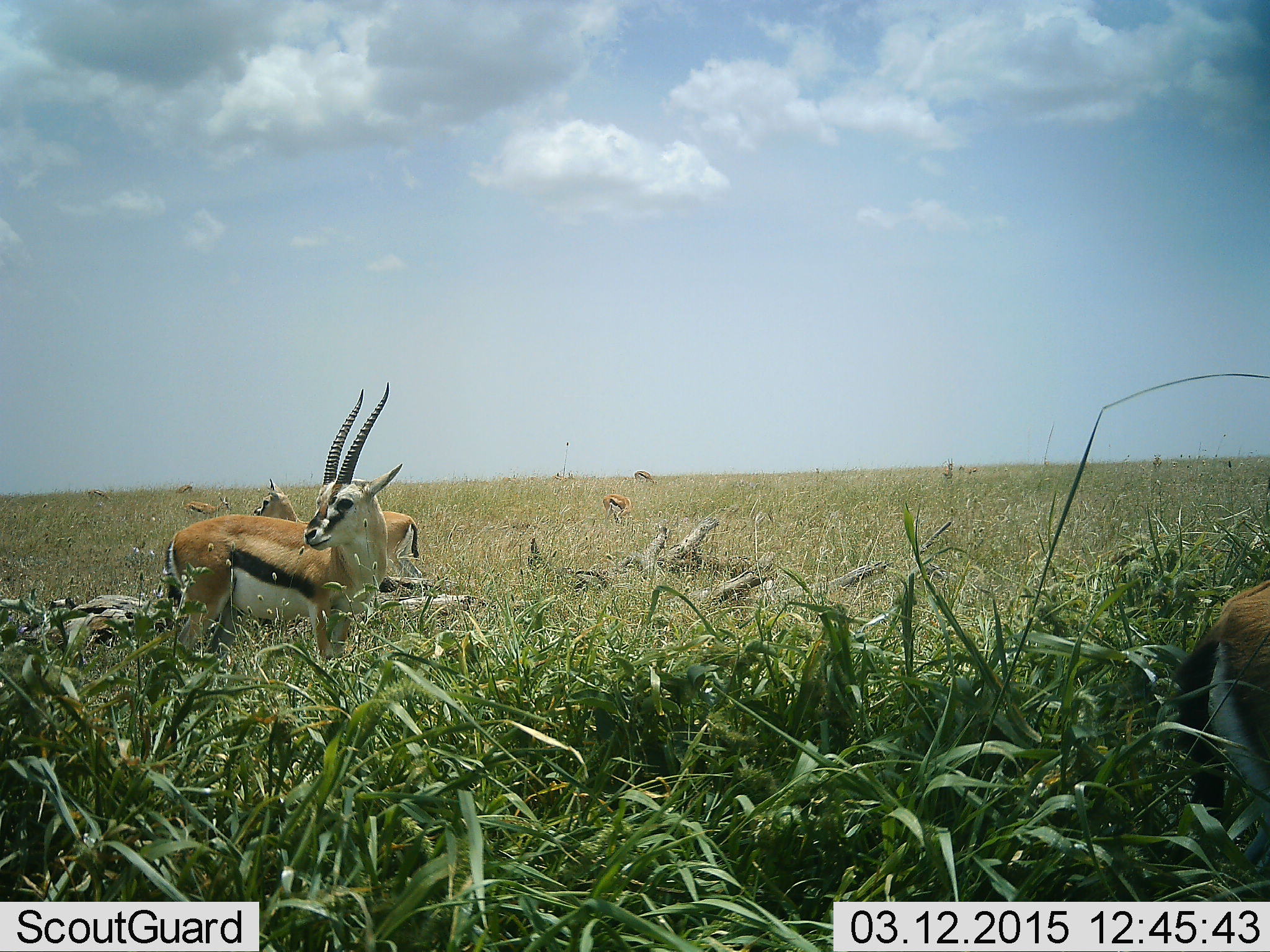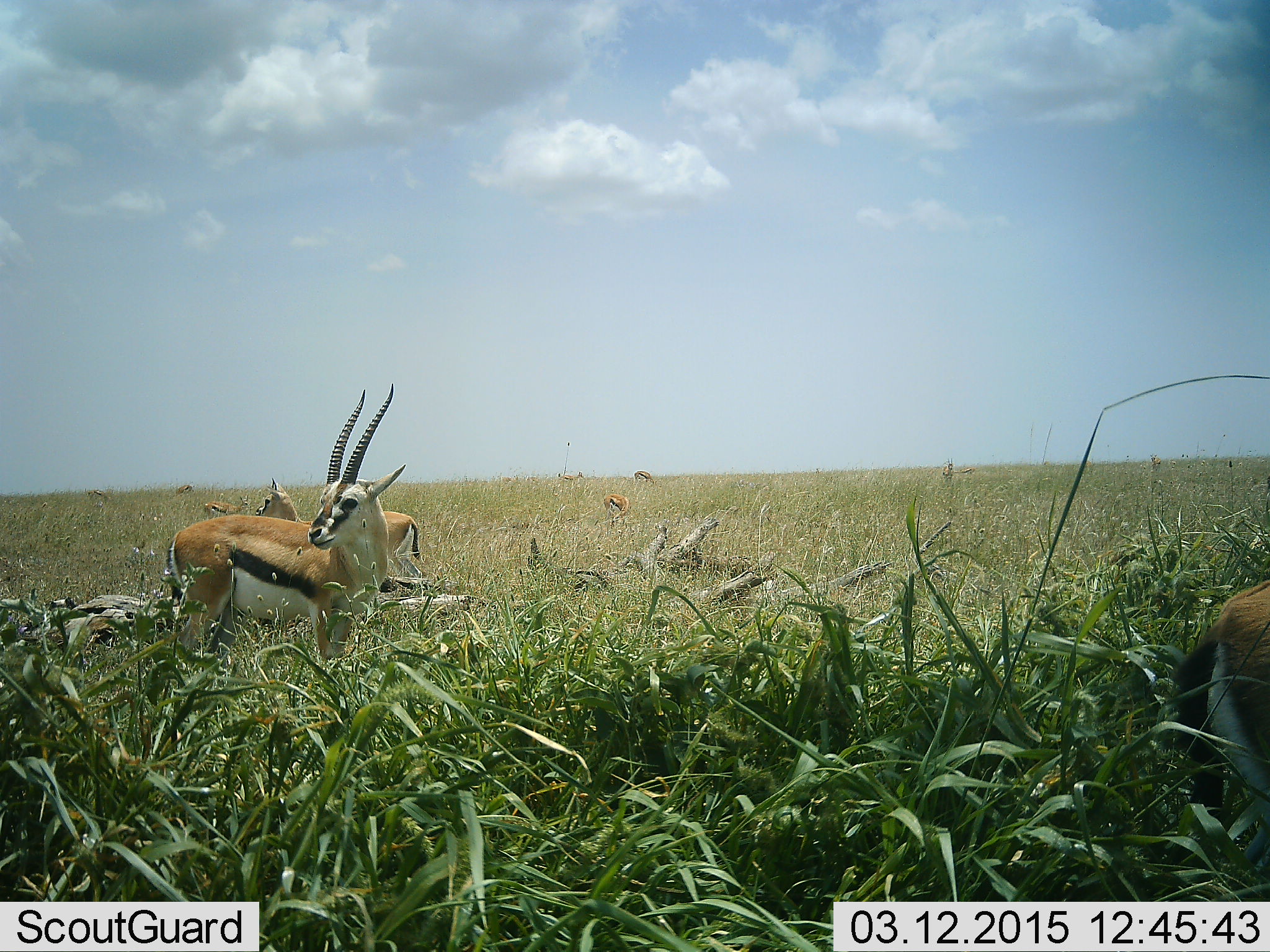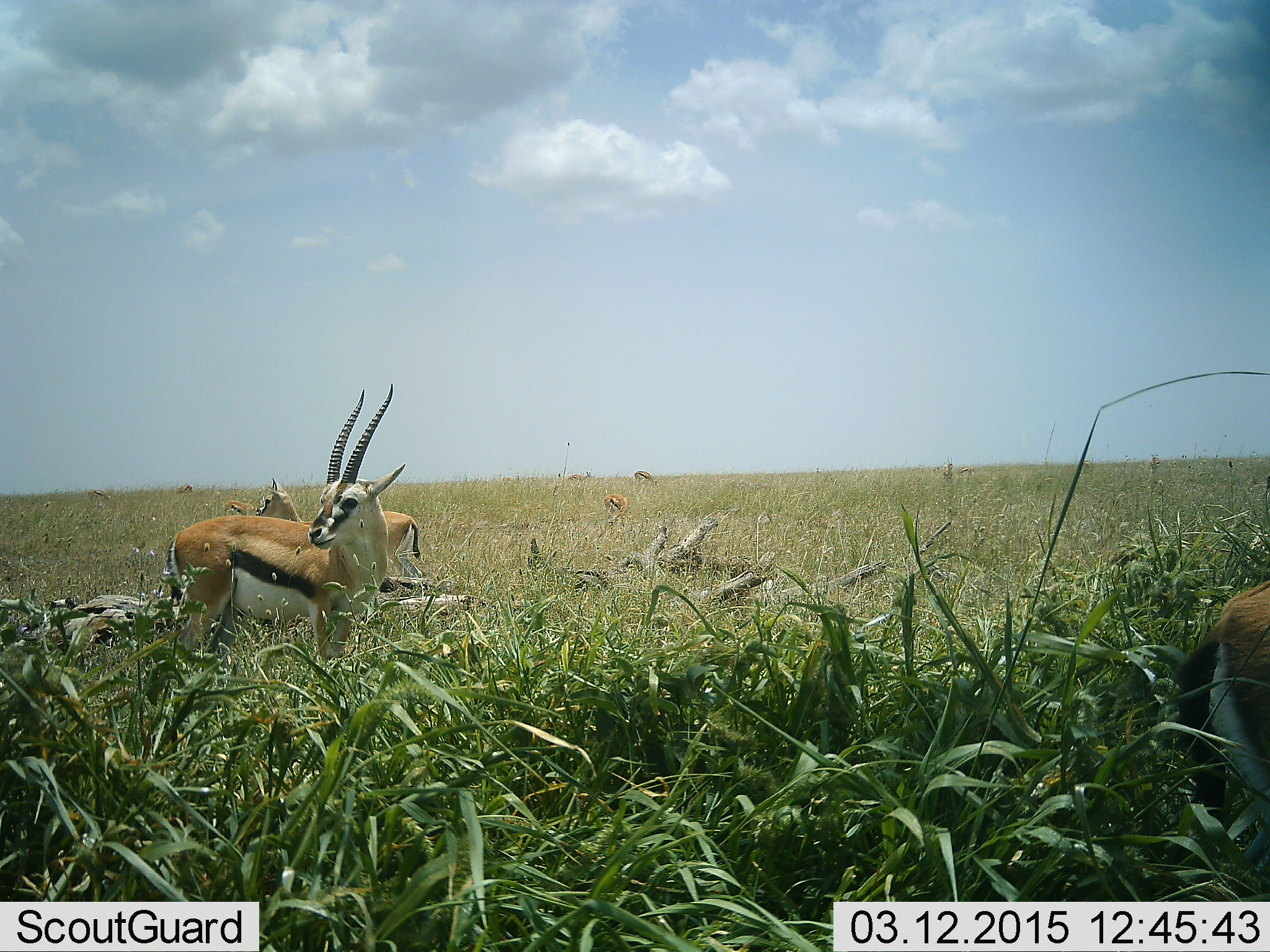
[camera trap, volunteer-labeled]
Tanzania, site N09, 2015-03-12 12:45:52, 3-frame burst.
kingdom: Animalia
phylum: Chordata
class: Mammalia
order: Artiodactyla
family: Bovidae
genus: Eudorcas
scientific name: Eudorcas thomsonii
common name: thomson's gazelle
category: gazellethomsons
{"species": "gazellethomsons (thomson's gazelle) (Eudorcas thomsonii)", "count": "8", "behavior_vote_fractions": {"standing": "100%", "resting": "20%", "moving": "30%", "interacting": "0%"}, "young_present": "10%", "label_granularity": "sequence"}